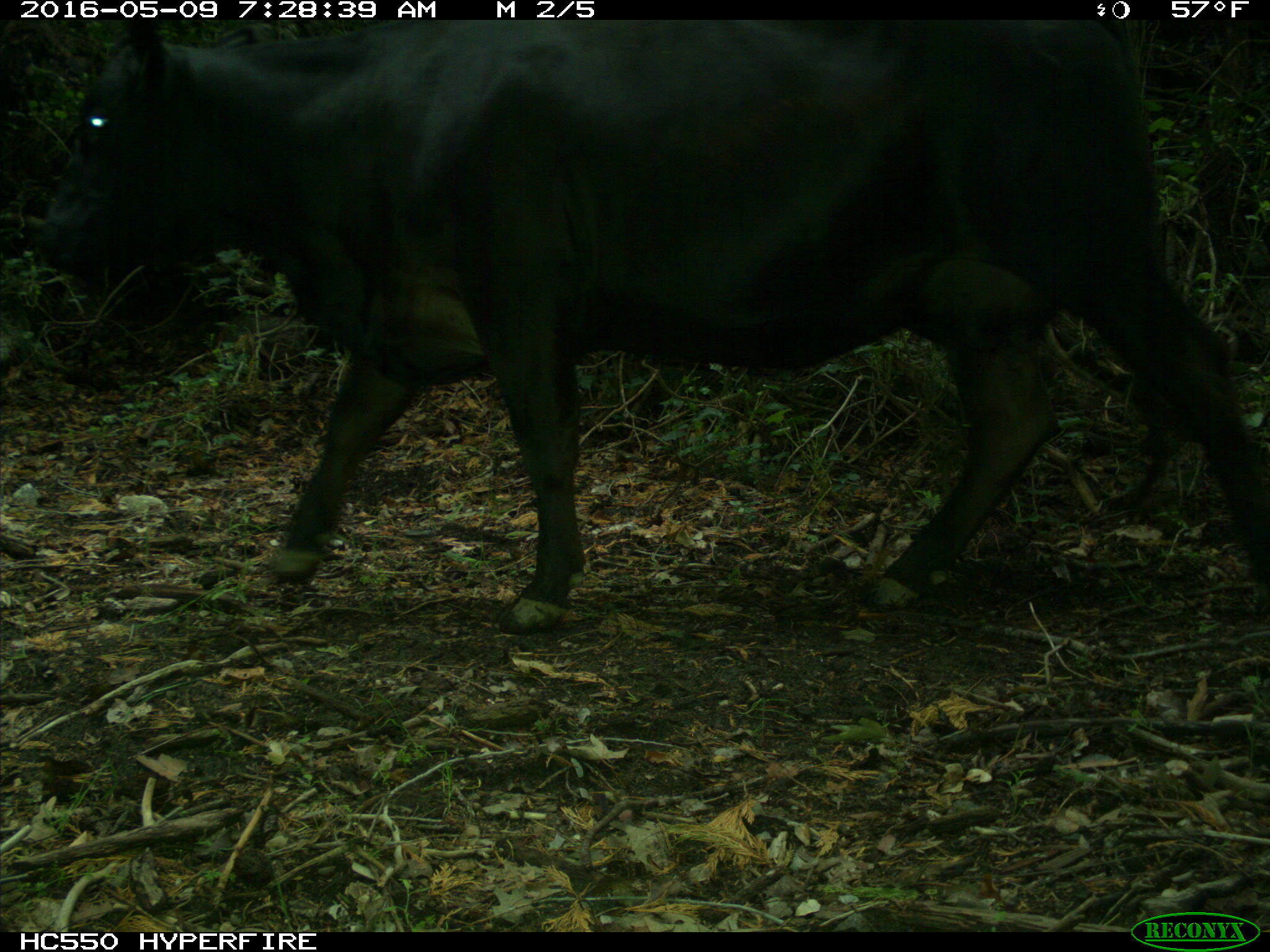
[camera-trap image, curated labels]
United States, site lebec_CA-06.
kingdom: Animalia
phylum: Chordata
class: Mammalia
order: Artiodactyla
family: Bovidae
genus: Bos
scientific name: Bos taurus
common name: domestic cow